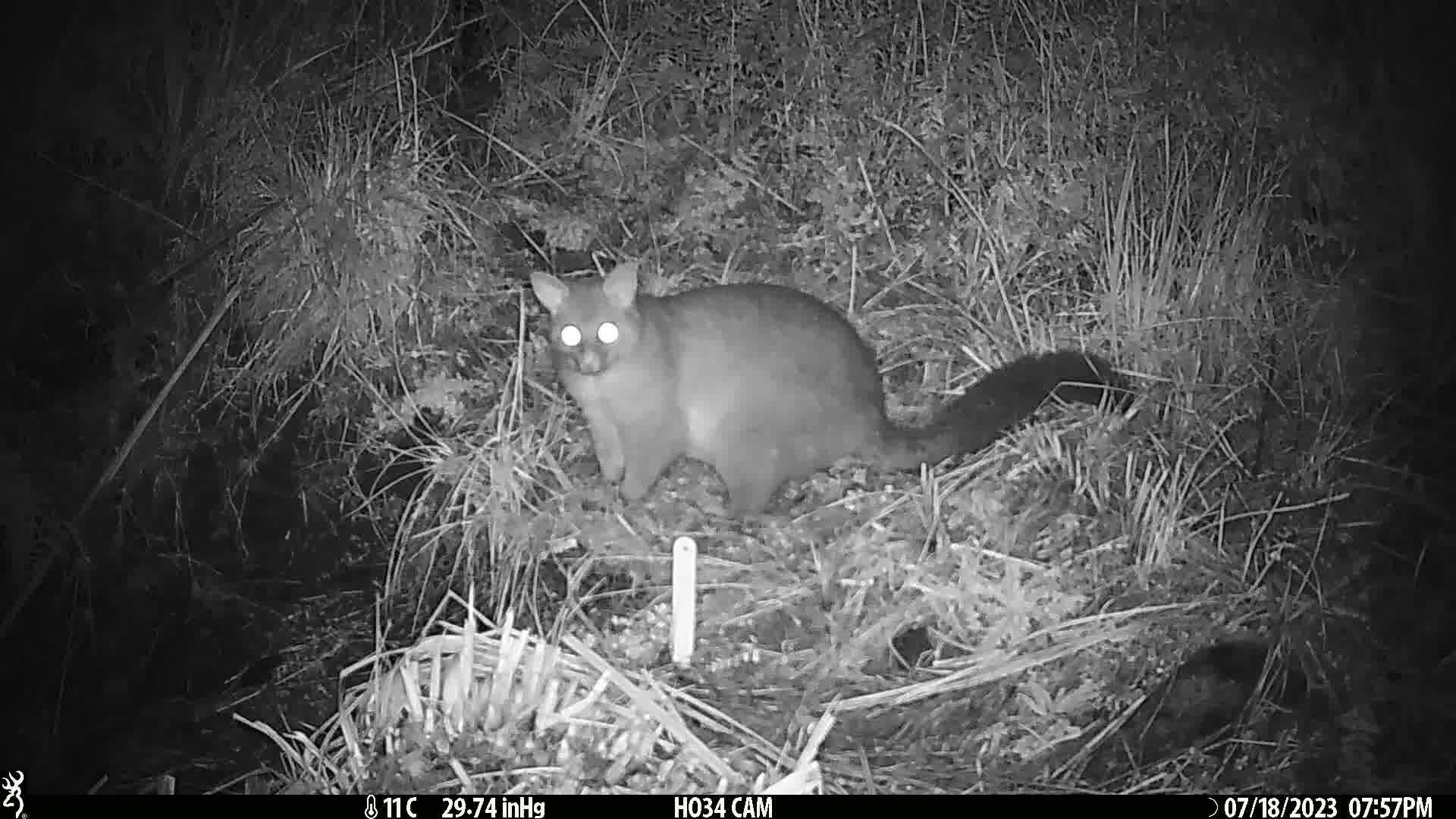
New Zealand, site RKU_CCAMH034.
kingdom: Animalia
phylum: Chordata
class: Mammalia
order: Diprotodontia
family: Phalangeridae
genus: Trichosurus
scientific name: Trichosurus vulpecula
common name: common brushtail possum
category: possum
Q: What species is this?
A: Possum (common brushtail possum) (Trichosurus vulpecula).